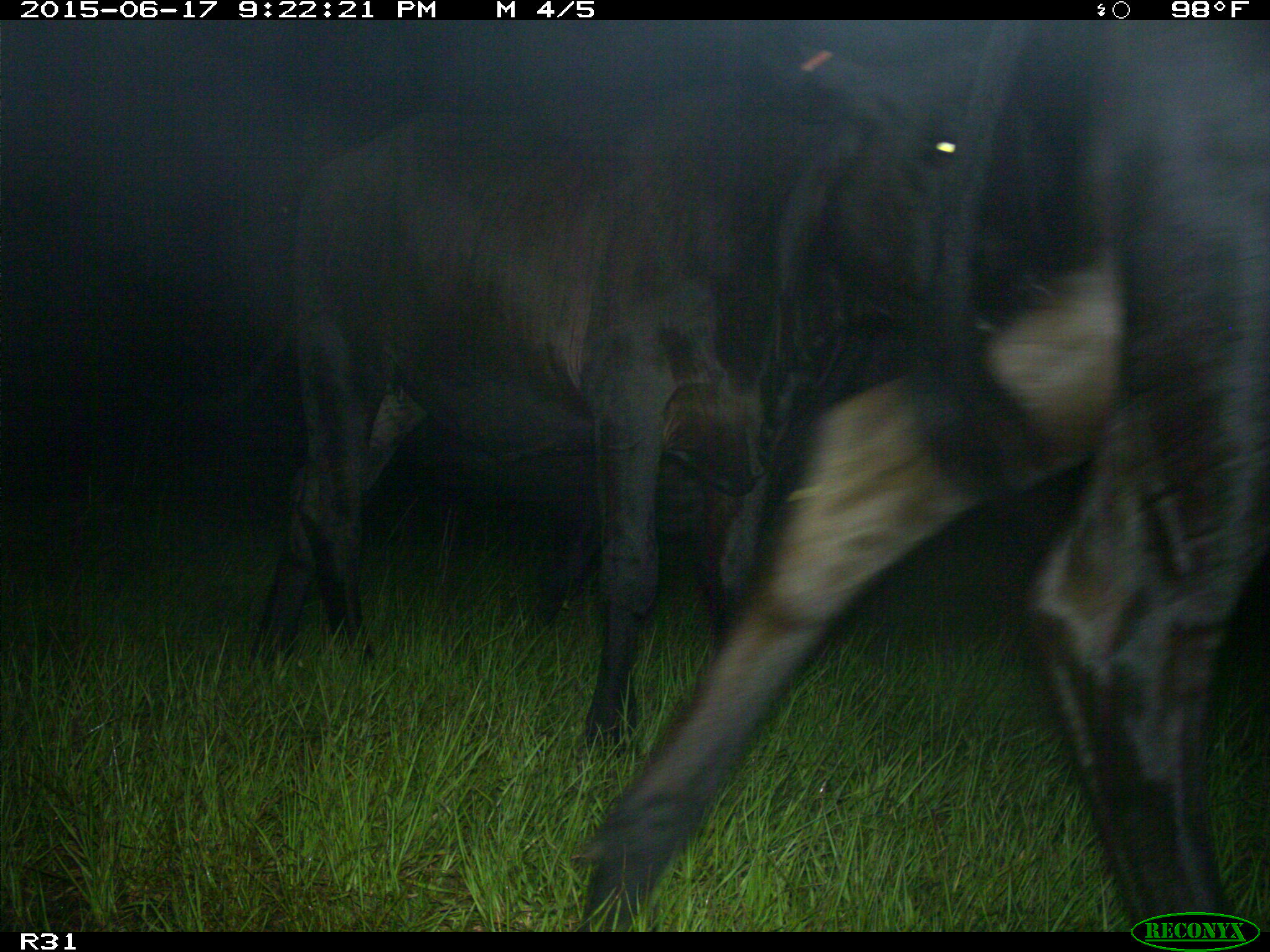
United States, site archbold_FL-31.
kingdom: Animalia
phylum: Chordata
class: Mammalia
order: Artiodactyla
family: Bovidae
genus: Bos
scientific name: Bos taurus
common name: domestic cow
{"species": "Bos taurus (domestic cow)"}